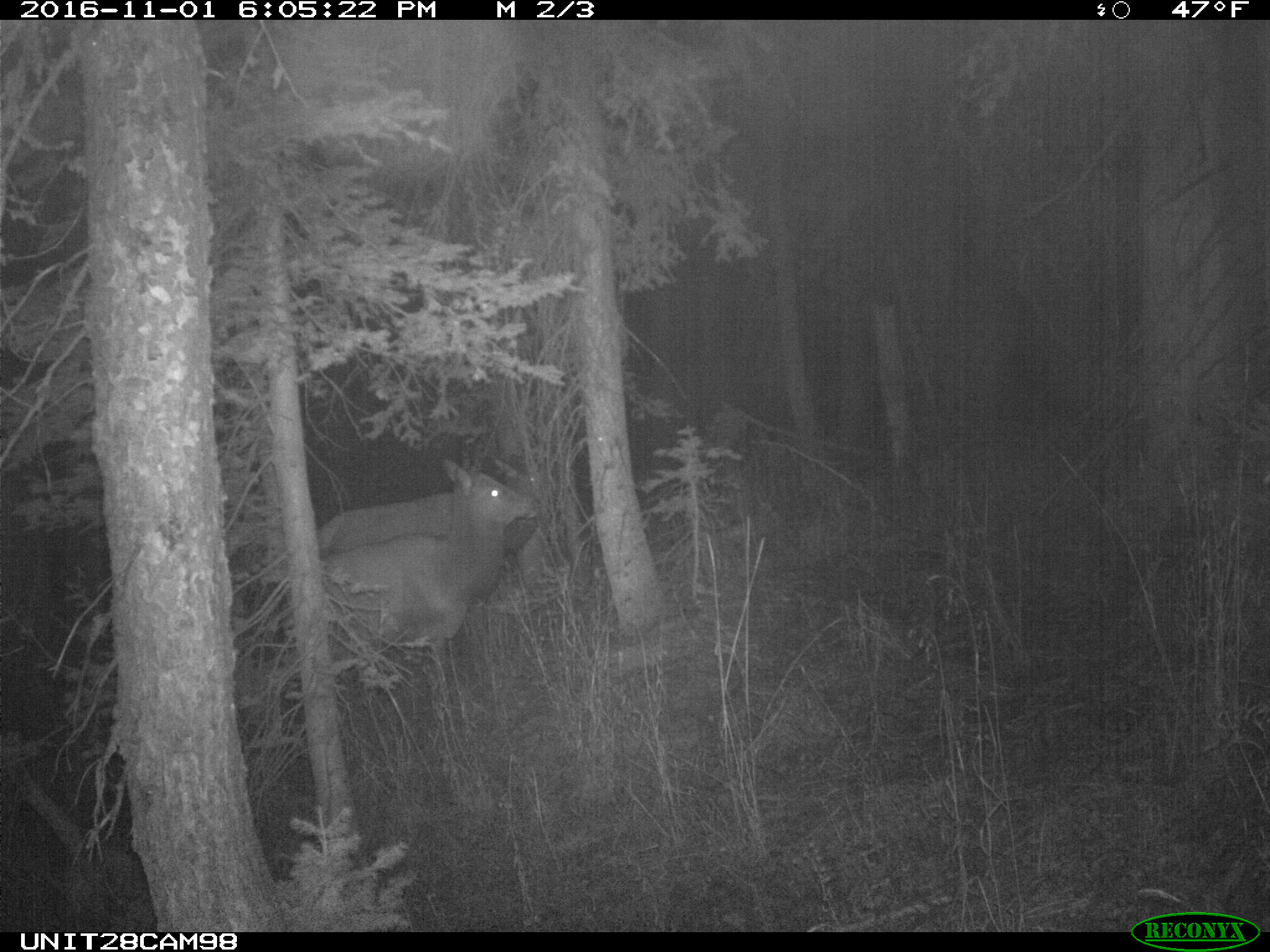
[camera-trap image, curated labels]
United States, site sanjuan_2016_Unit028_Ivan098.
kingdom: Animalia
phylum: Chordata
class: Mammalia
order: Artiodactyla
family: Cervidae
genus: Cervus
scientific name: Cervus elaphus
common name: red deer